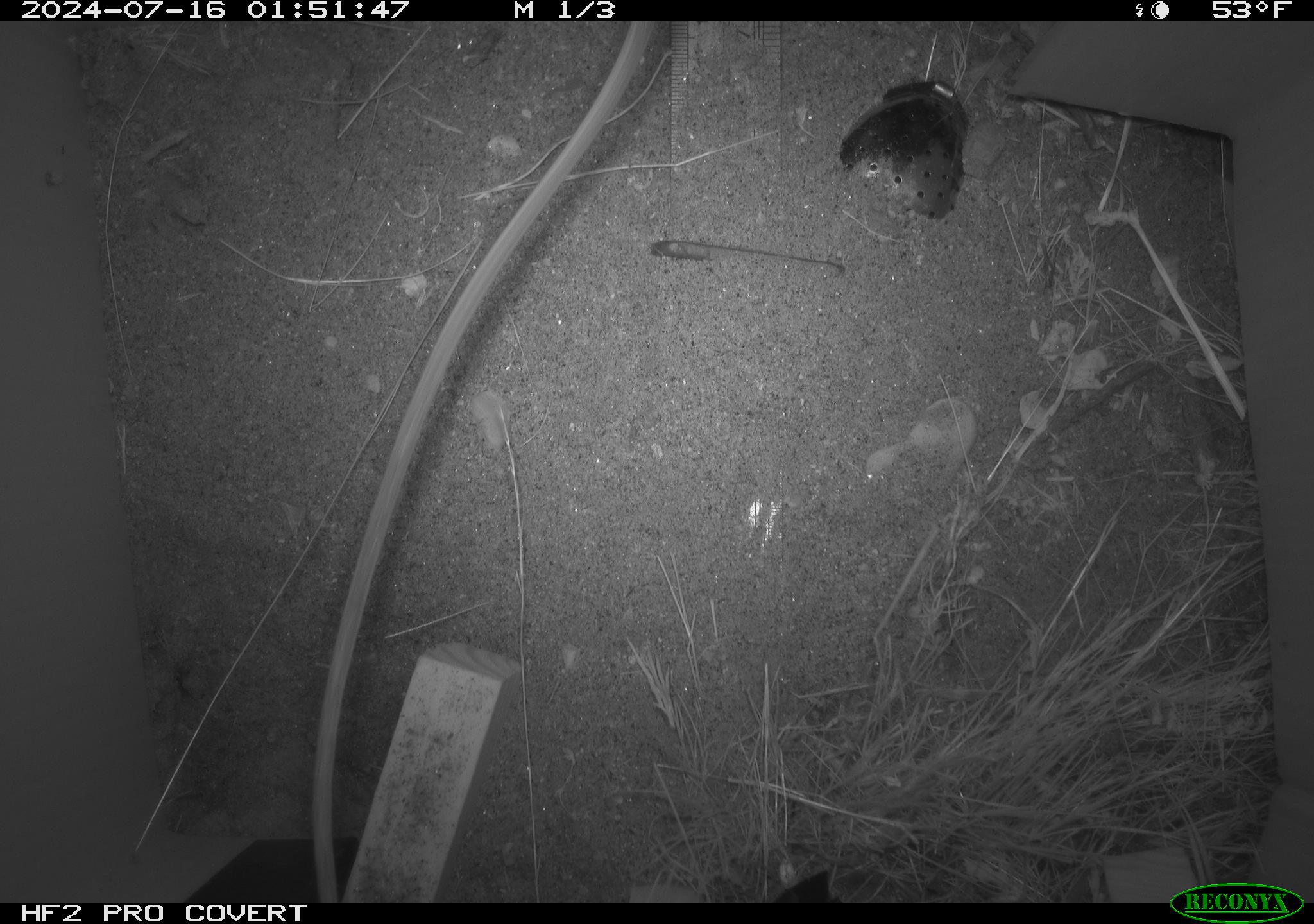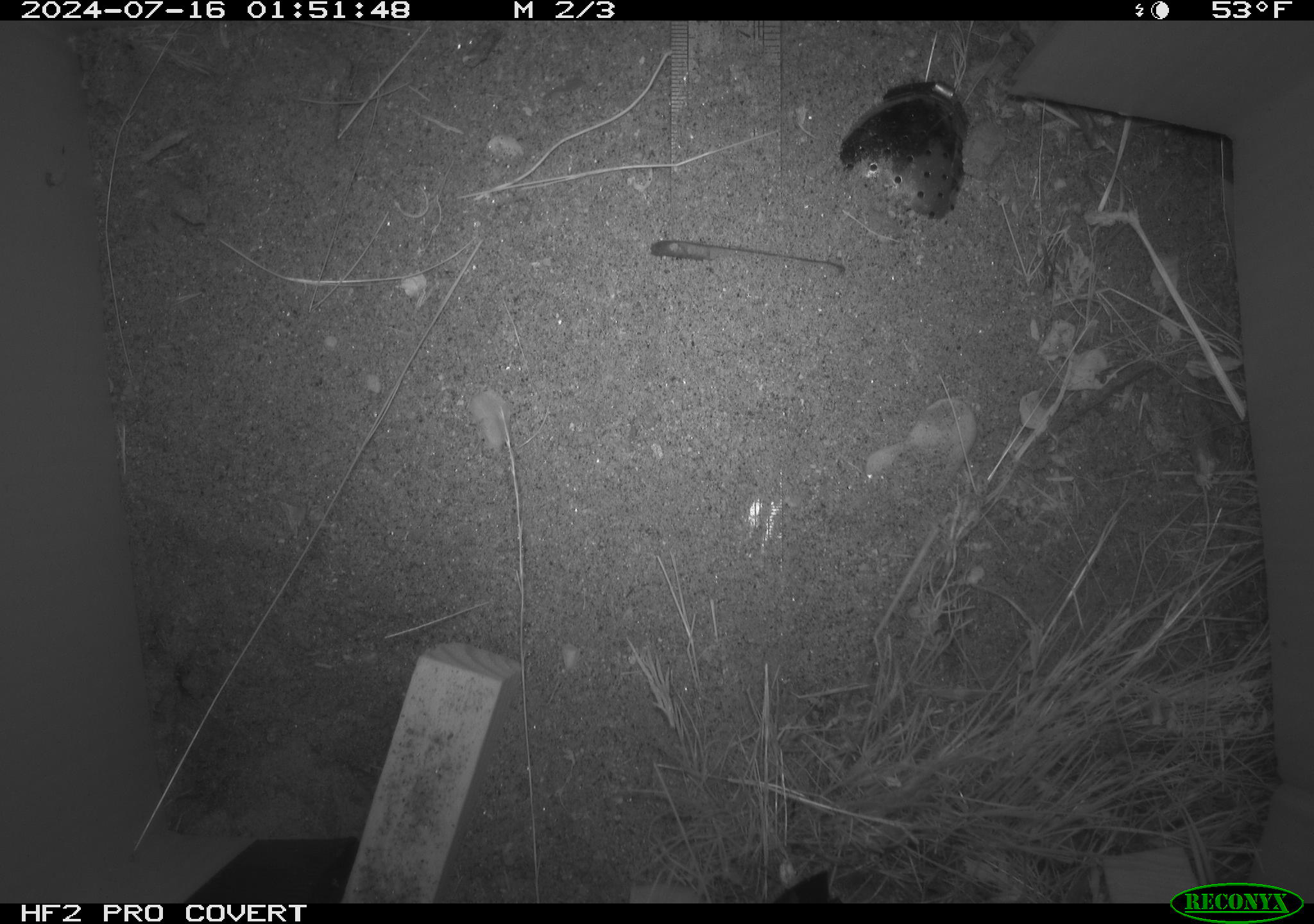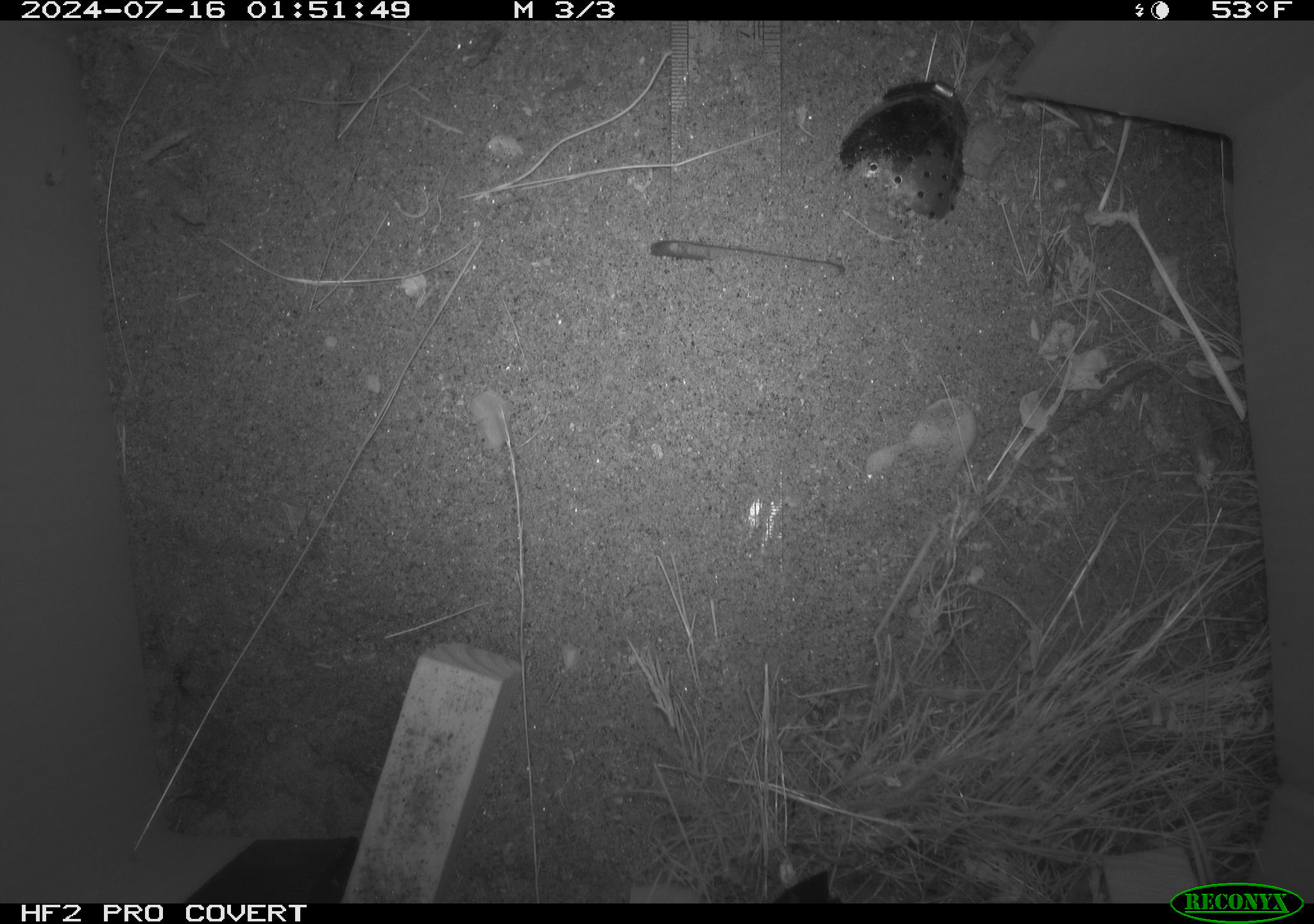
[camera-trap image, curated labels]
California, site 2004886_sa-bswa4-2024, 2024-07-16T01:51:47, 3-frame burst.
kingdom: Animalia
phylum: Chordata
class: Mammalia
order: Rodentia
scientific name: Rodentia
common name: rodent